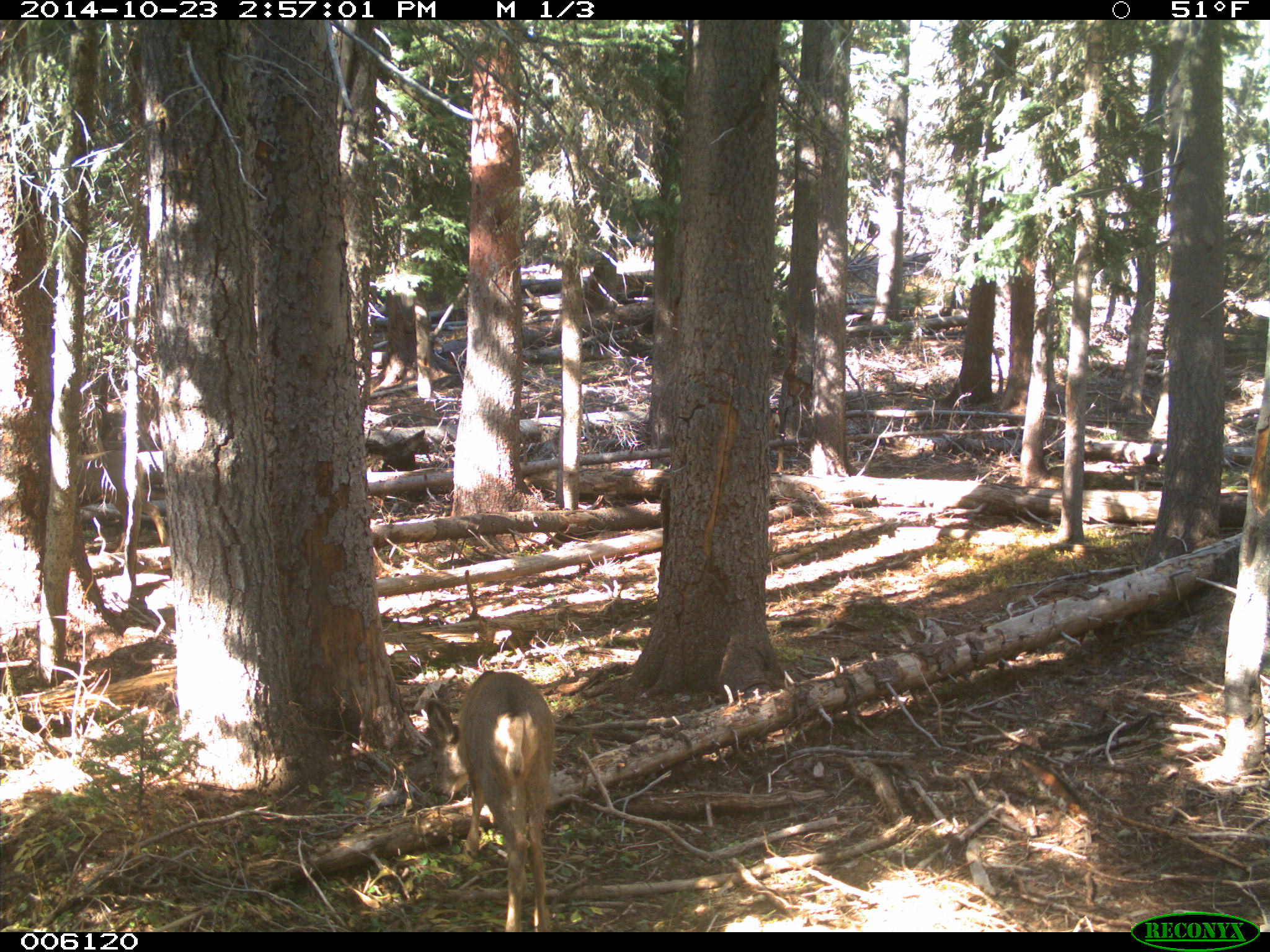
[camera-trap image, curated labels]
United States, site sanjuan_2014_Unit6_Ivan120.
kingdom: Animalia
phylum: Chordata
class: Mammalia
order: Artiodactyla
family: Cervidae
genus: Odocoileus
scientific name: Odocoileus hemionus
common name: mule deer